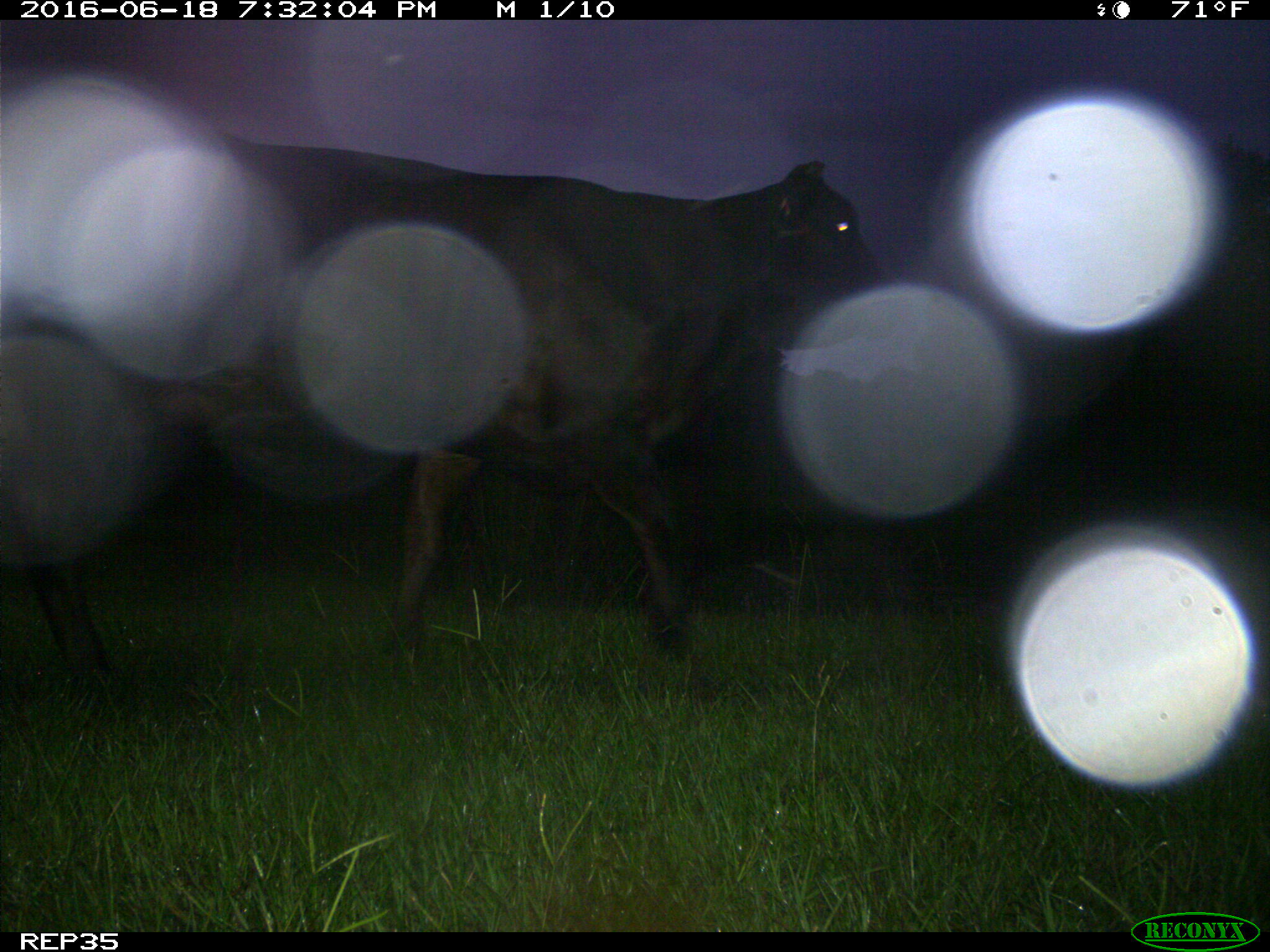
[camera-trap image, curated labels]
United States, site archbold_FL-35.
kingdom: Animalia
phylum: Chordata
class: Mammalia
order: Artiodactyla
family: Bovidae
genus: Bos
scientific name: Bos taurus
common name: domestic cow